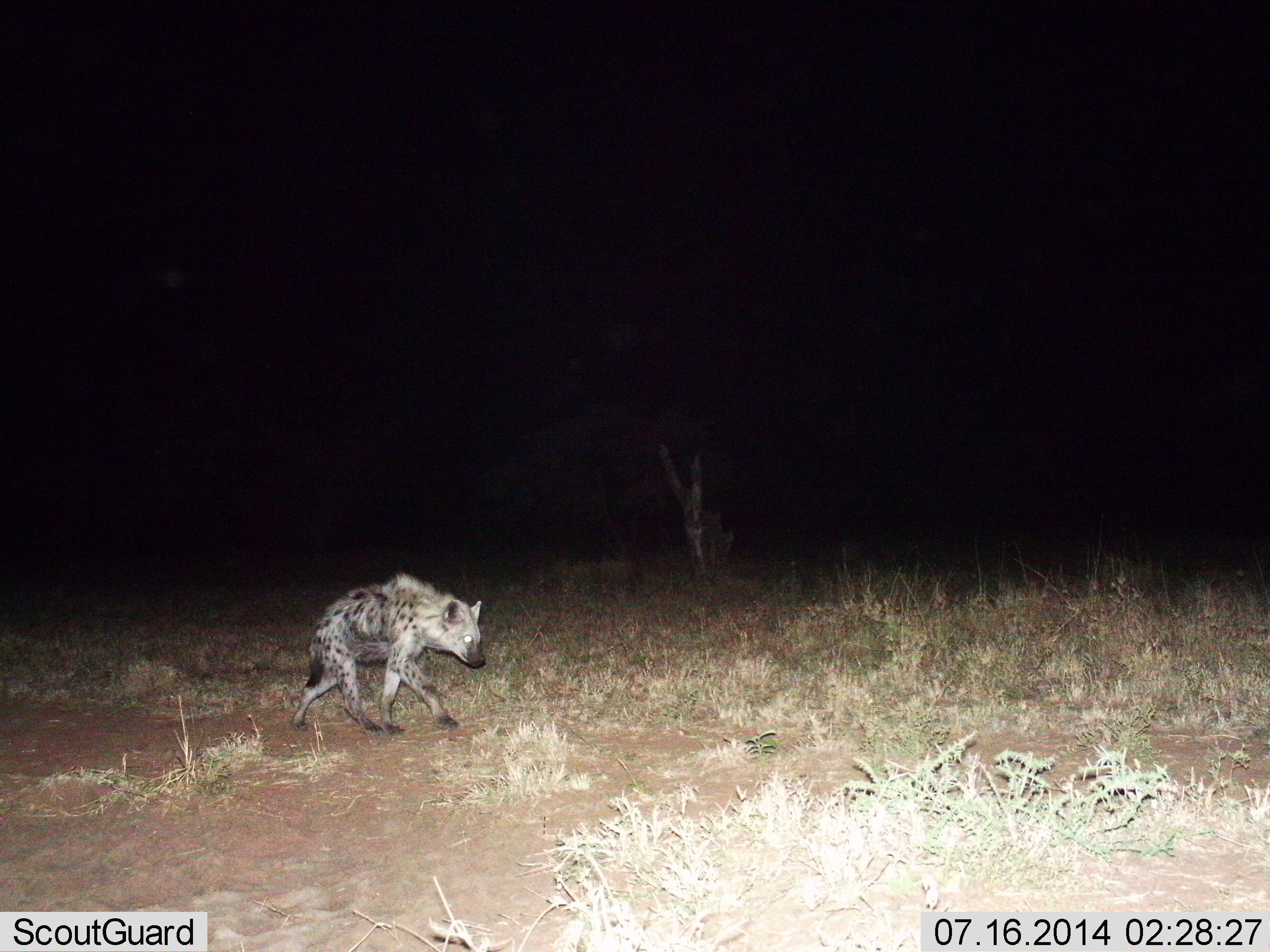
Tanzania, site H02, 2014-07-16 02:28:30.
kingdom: Animalia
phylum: Chordata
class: Mammalia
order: Carnivora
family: Hyaenidae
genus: Crocuta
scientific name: Crocuta crocuta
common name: spotted hyena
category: hyenaspotted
Hyenaspotted (spotted hyena) (Crocuta crocuta), count 1. Behavior (volunteer vote fractions): standing 0%, resting 0%, moving 100%, interacting 0%. Young present (vote fraction): 0%. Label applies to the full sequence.